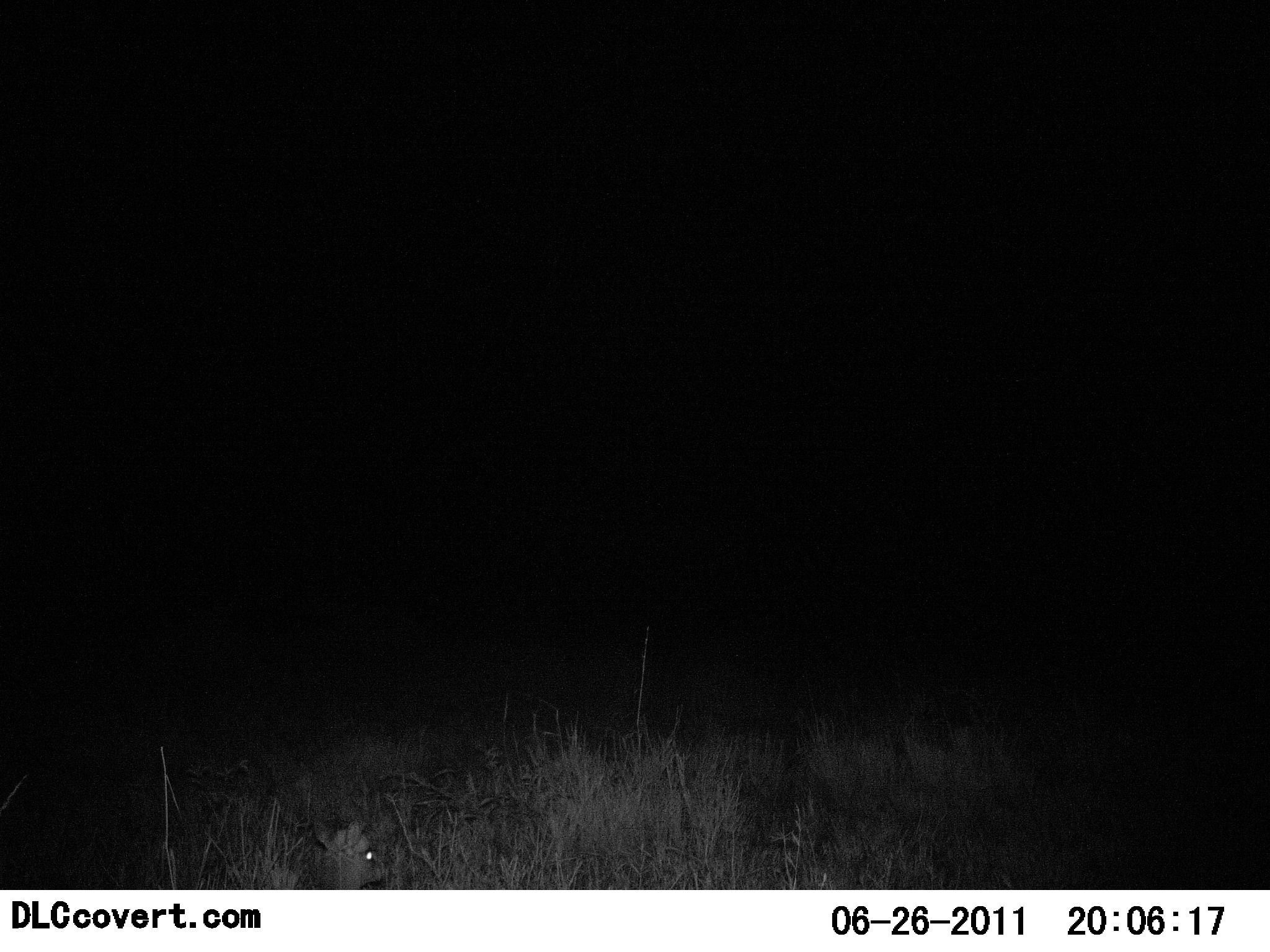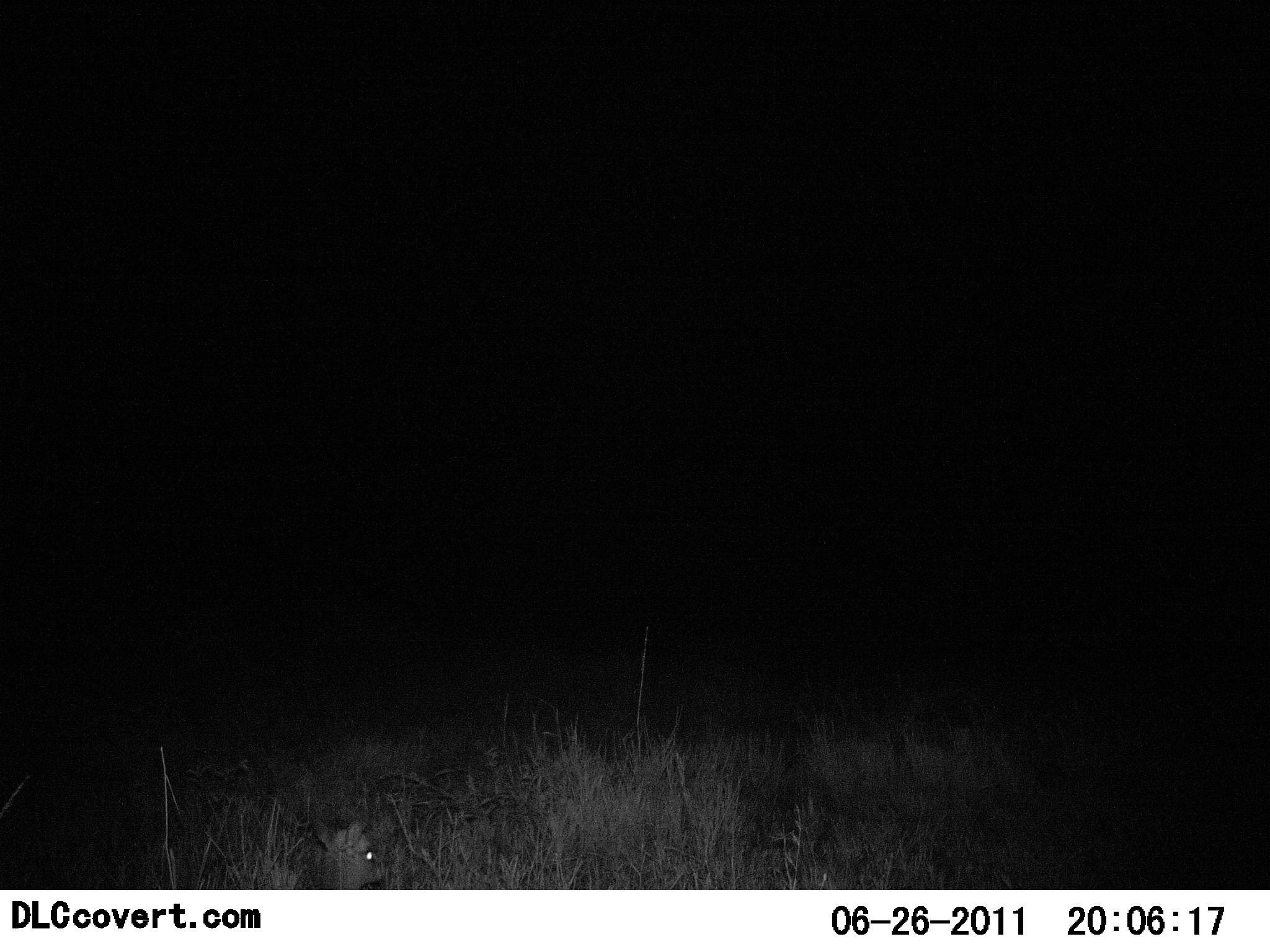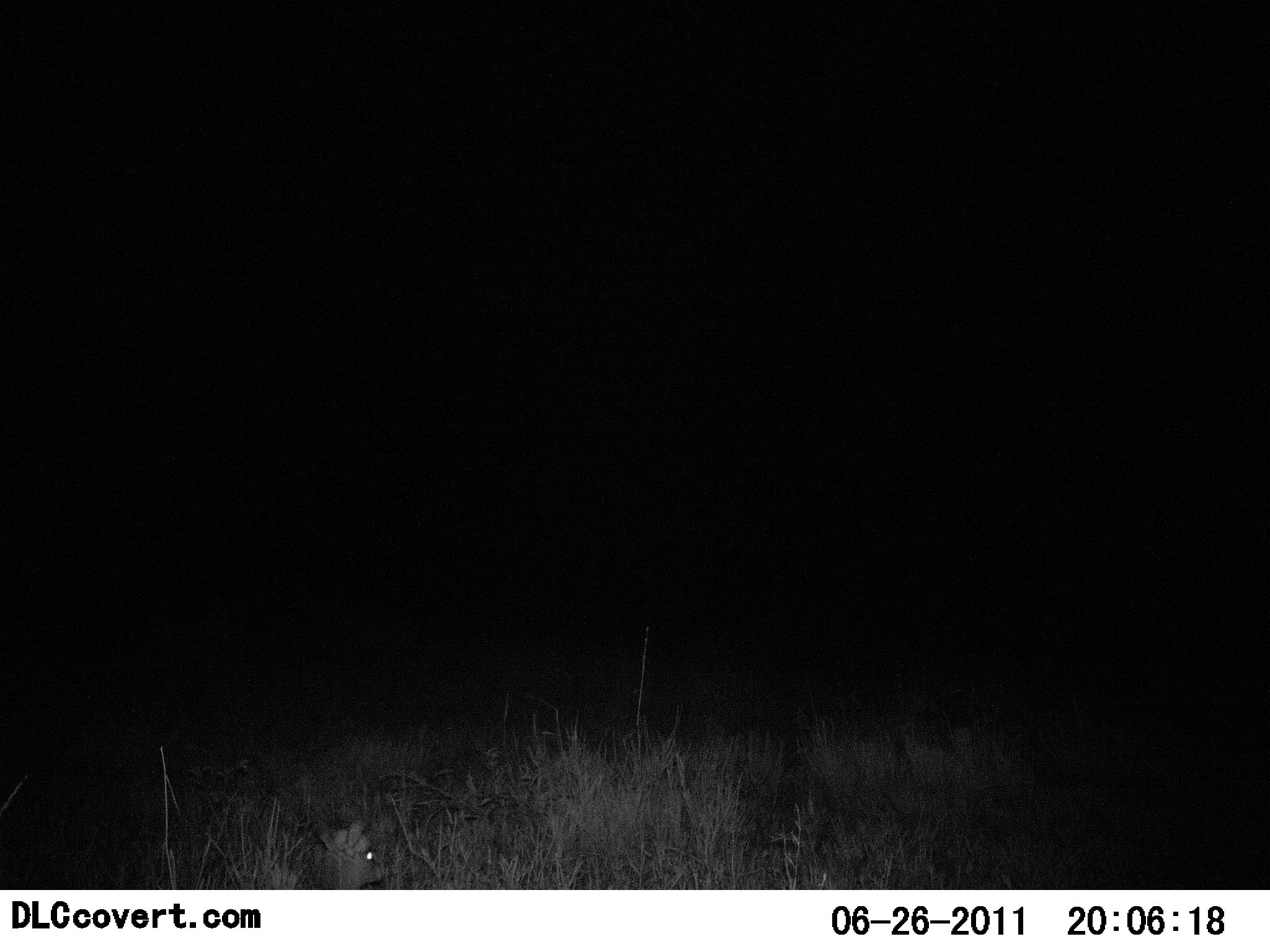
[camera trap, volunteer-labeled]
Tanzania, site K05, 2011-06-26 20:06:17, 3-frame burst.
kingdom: Animalia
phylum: Chordata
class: Mammalia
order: Artiodactyla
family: Bovidae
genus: Madoqua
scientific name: Madoqua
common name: dikdik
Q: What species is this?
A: Dikdik (Madoqua).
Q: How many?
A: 1.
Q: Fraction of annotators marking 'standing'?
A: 20%.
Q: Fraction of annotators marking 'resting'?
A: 80%.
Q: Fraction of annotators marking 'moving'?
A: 0%.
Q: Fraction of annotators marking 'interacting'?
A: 0%.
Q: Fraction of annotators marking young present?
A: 0%.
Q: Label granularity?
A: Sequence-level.